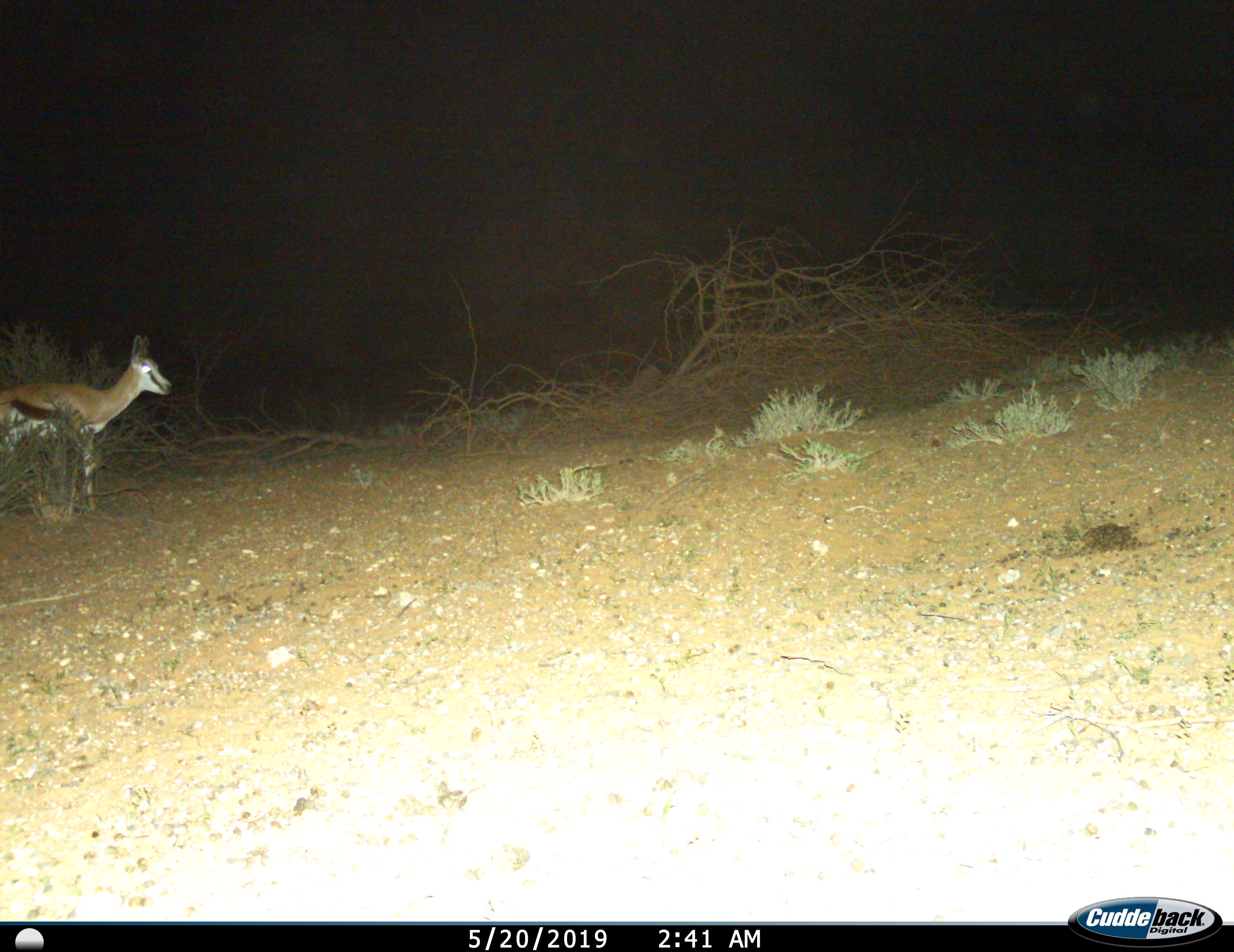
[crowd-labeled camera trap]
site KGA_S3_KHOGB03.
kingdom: Animalia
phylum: Chordata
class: Mammalia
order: Artiodactyla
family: Bovidae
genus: Antidorcas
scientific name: Antidorcas marsupialis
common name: springbok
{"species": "springbok (Antidorcas marsupialis)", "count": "1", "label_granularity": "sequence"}